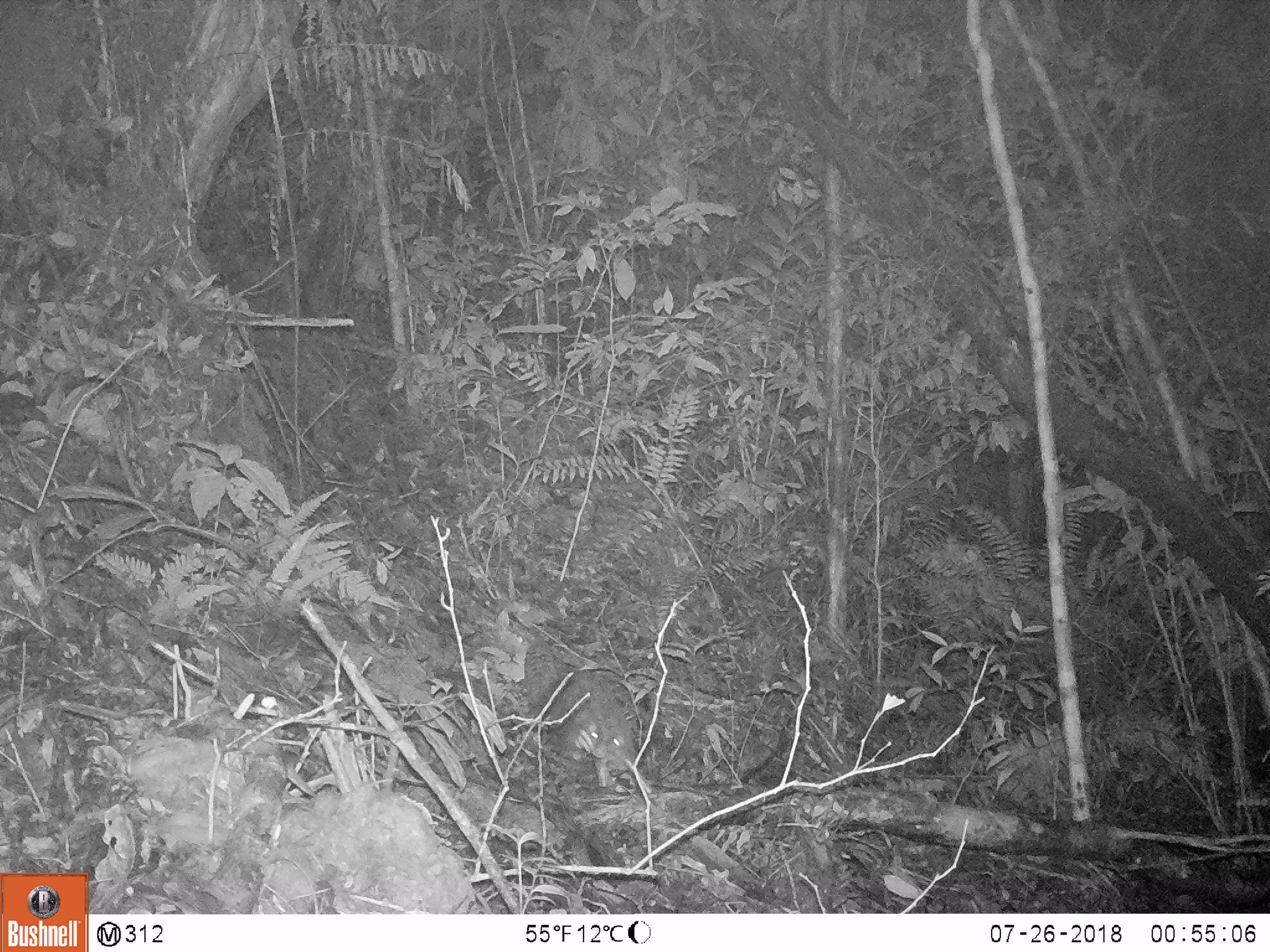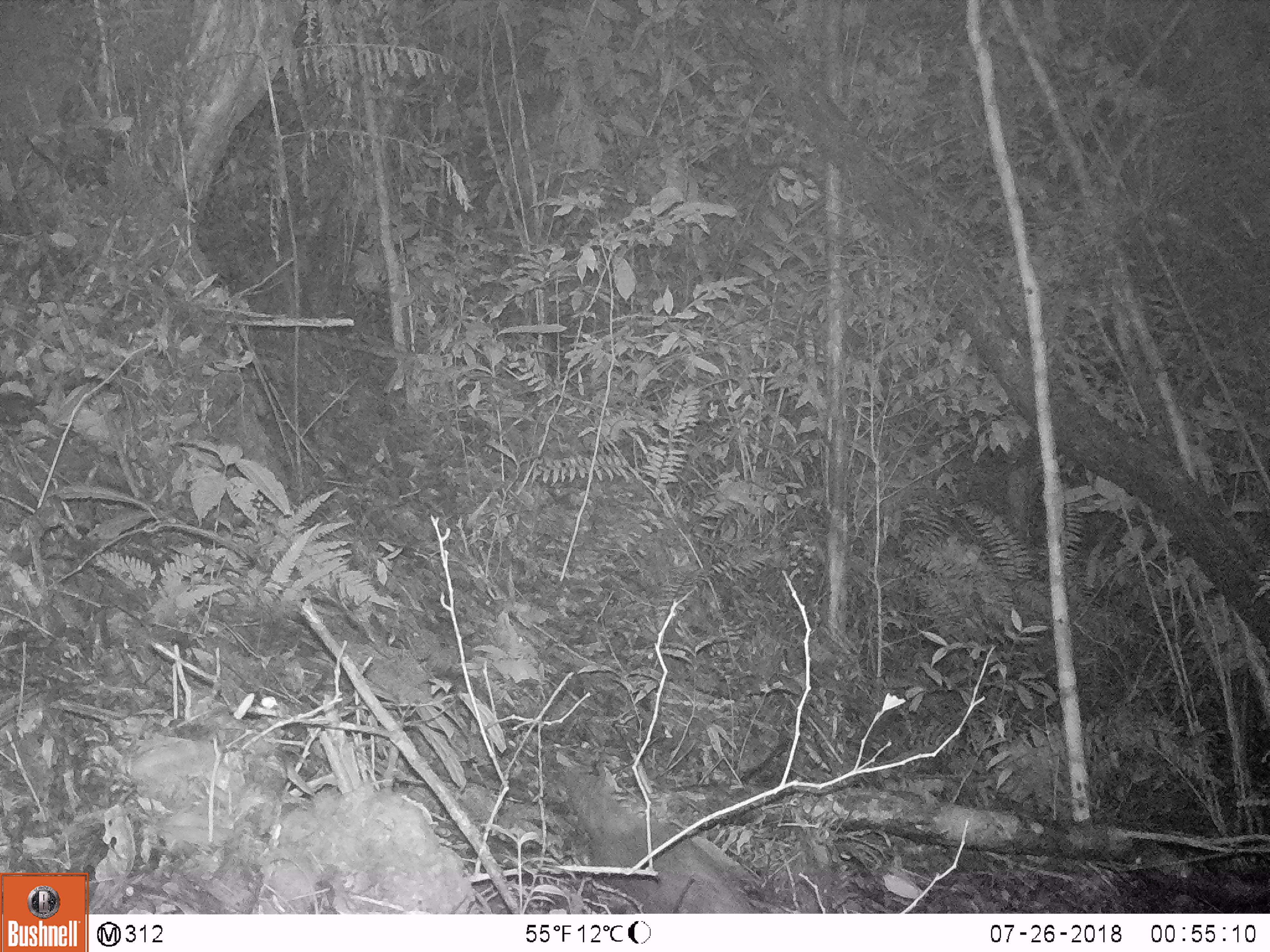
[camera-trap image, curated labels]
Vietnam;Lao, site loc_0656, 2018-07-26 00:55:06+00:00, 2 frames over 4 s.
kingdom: Animalia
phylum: Chordata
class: Mammalia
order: Pholidota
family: Manidae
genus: Manis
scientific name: Manis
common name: asian pangolins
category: pangolin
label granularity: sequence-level